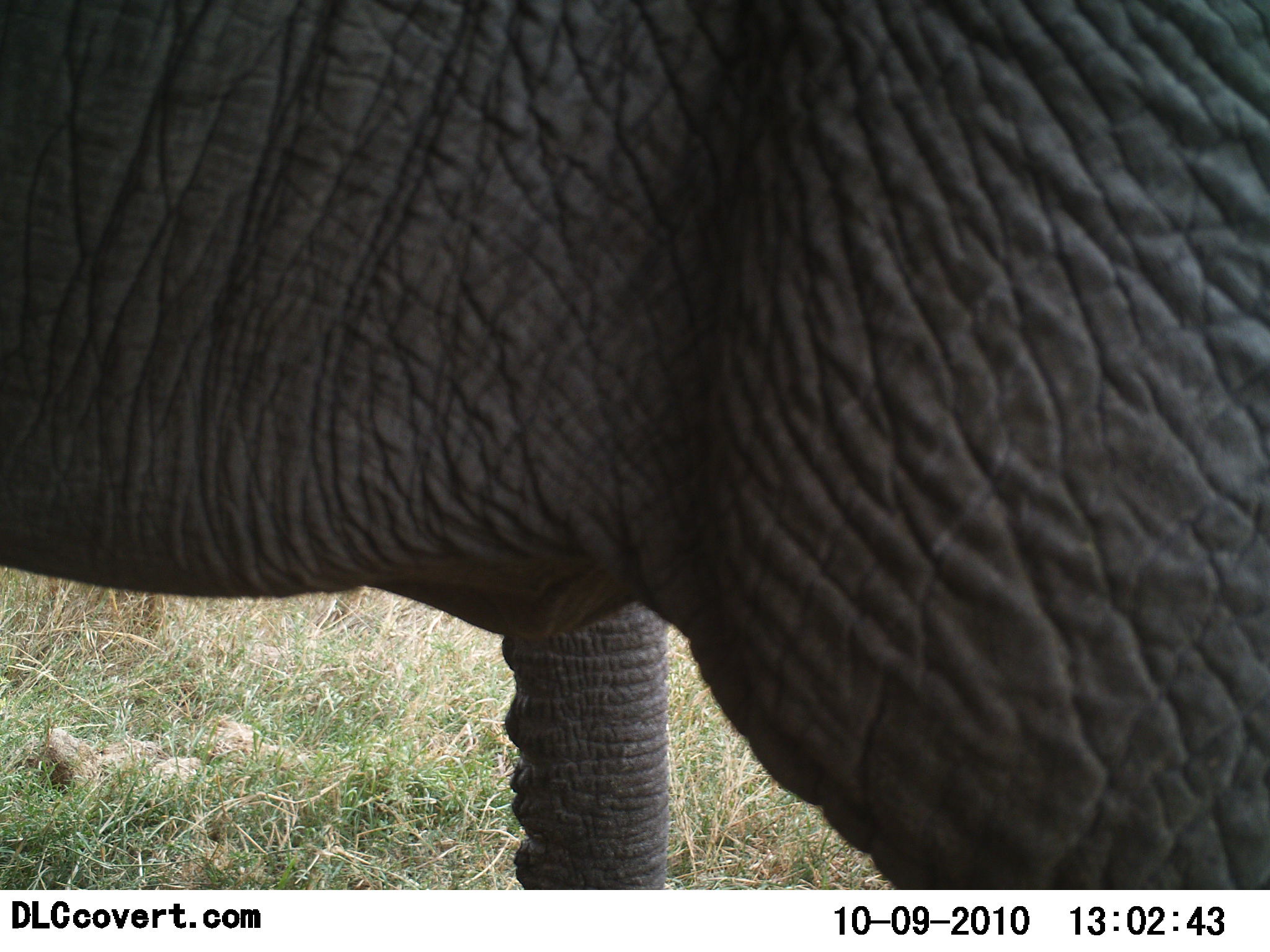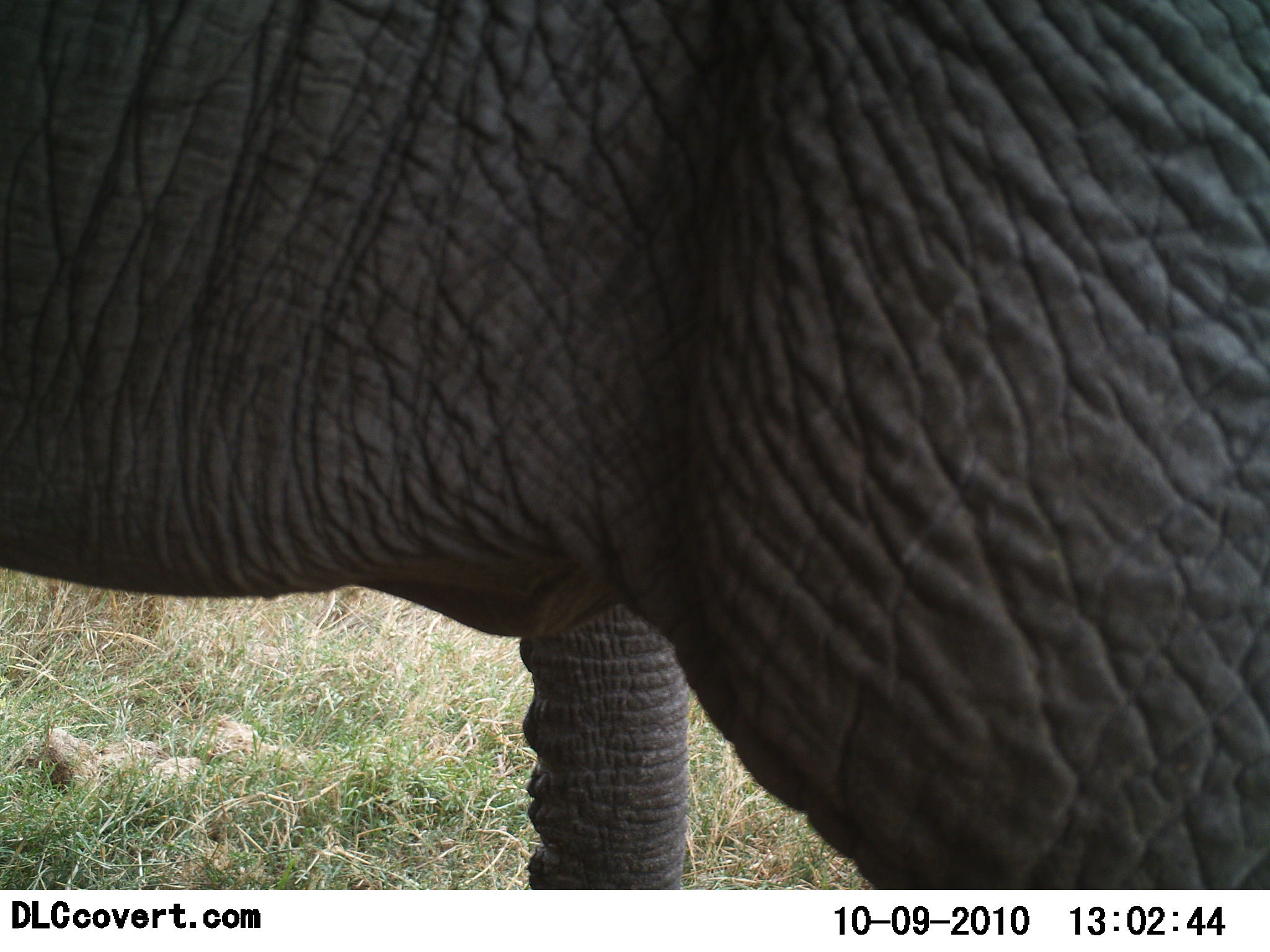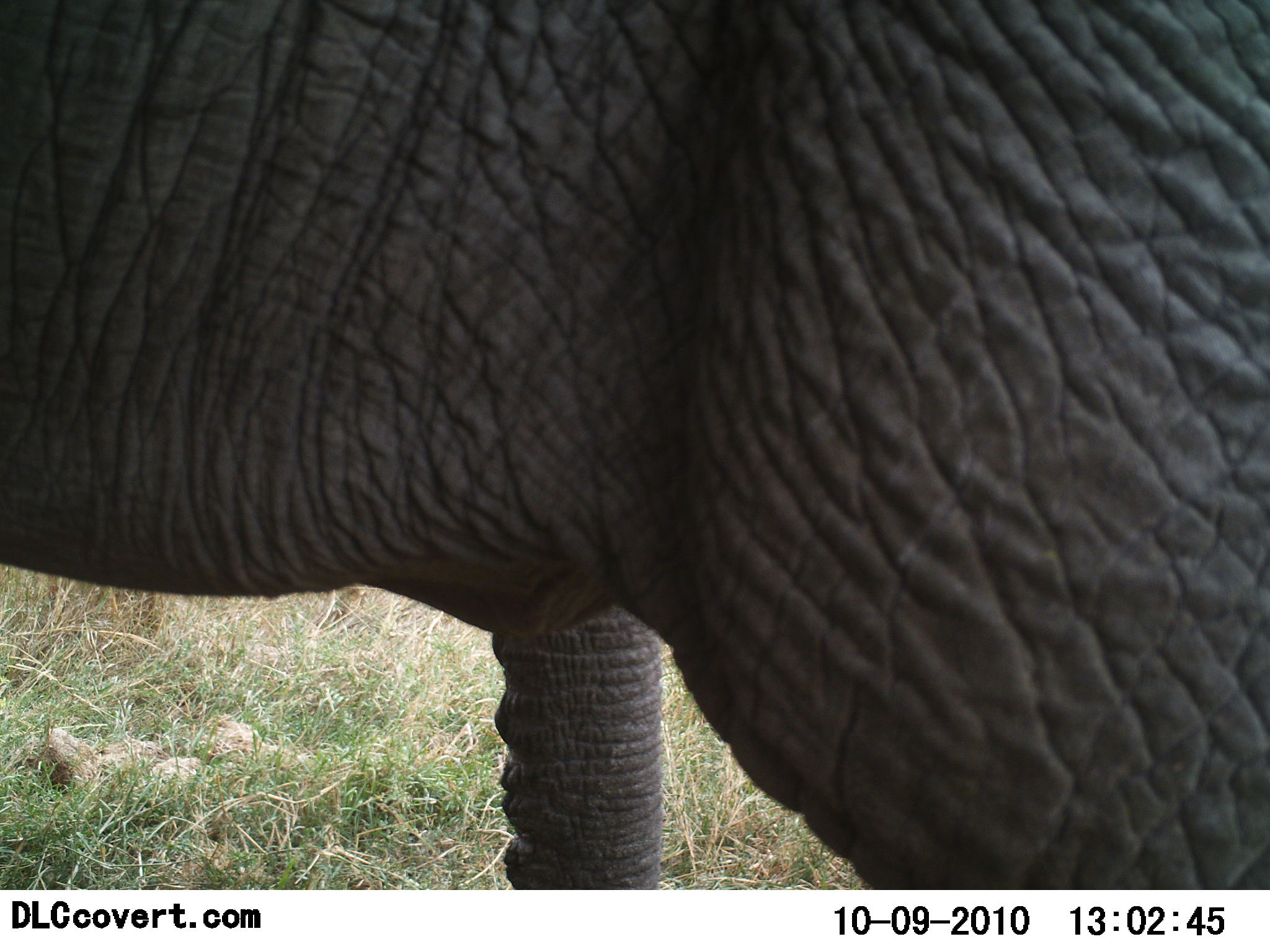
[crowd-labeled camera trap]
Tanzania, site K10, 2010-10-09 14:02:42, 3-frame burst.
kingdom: Animalia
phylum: Chordata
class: Mammalia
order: Proboscidea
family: Elephantidae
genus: Loxodonta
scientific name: Loxodonta africana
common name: african bush elephant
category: elephant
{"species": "elephant (african bush elephant) (Loxodonta africana)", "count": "1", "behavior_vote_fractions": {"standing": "100%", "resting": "7%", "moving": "7%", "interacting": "0%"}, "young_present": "0%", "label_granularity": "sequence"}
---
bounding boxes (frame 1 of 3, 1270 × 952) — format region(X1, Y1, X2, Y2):
animal: region(0, 1, 1269, 890)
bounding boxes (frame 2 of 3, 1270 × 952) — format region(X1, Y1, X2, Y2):
animal: region(1, 0, 1268, 889)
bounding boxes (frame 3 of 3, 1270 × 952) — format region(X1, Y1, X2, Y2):
animal: region(0, 1, 1269, 890)